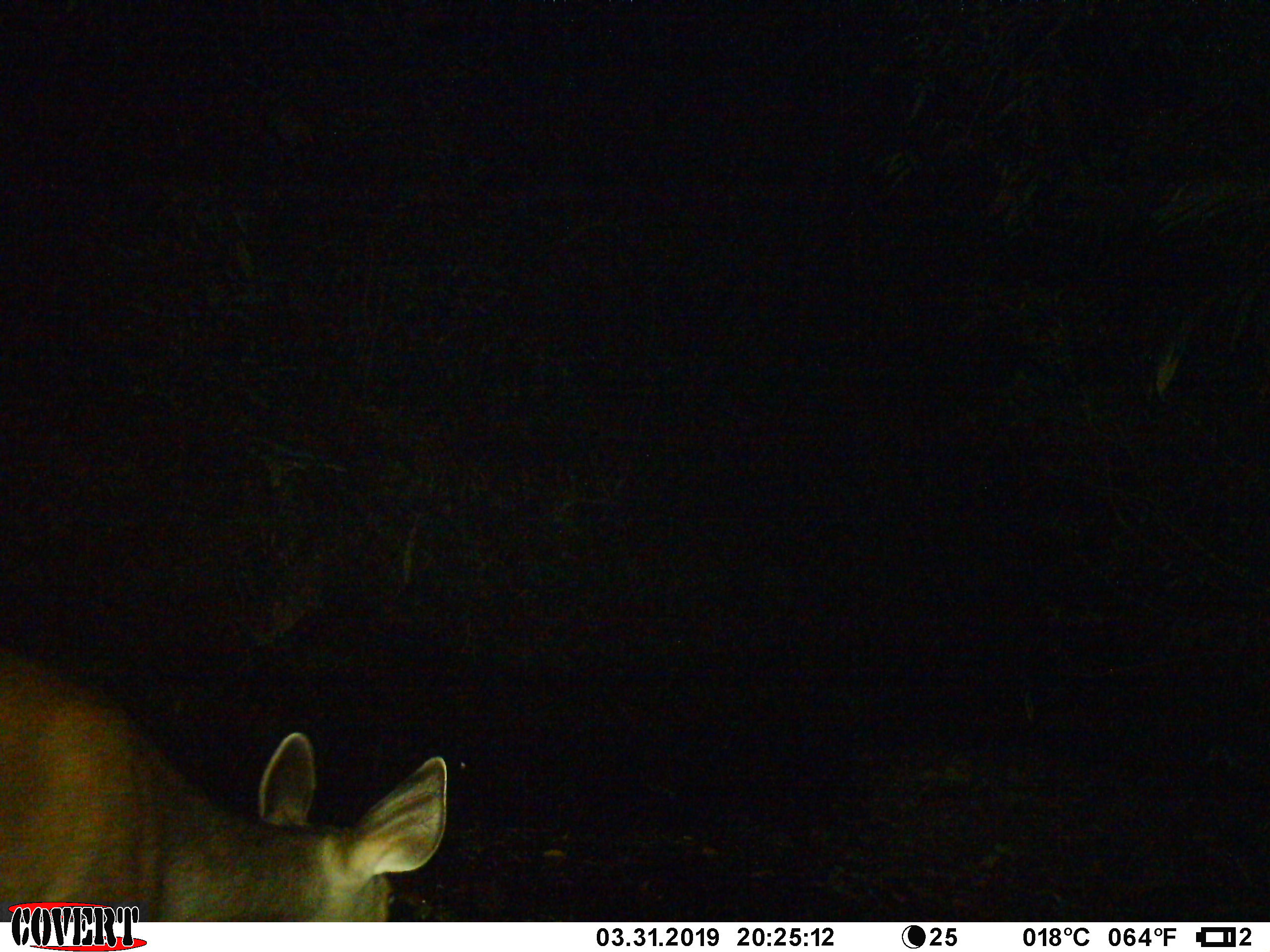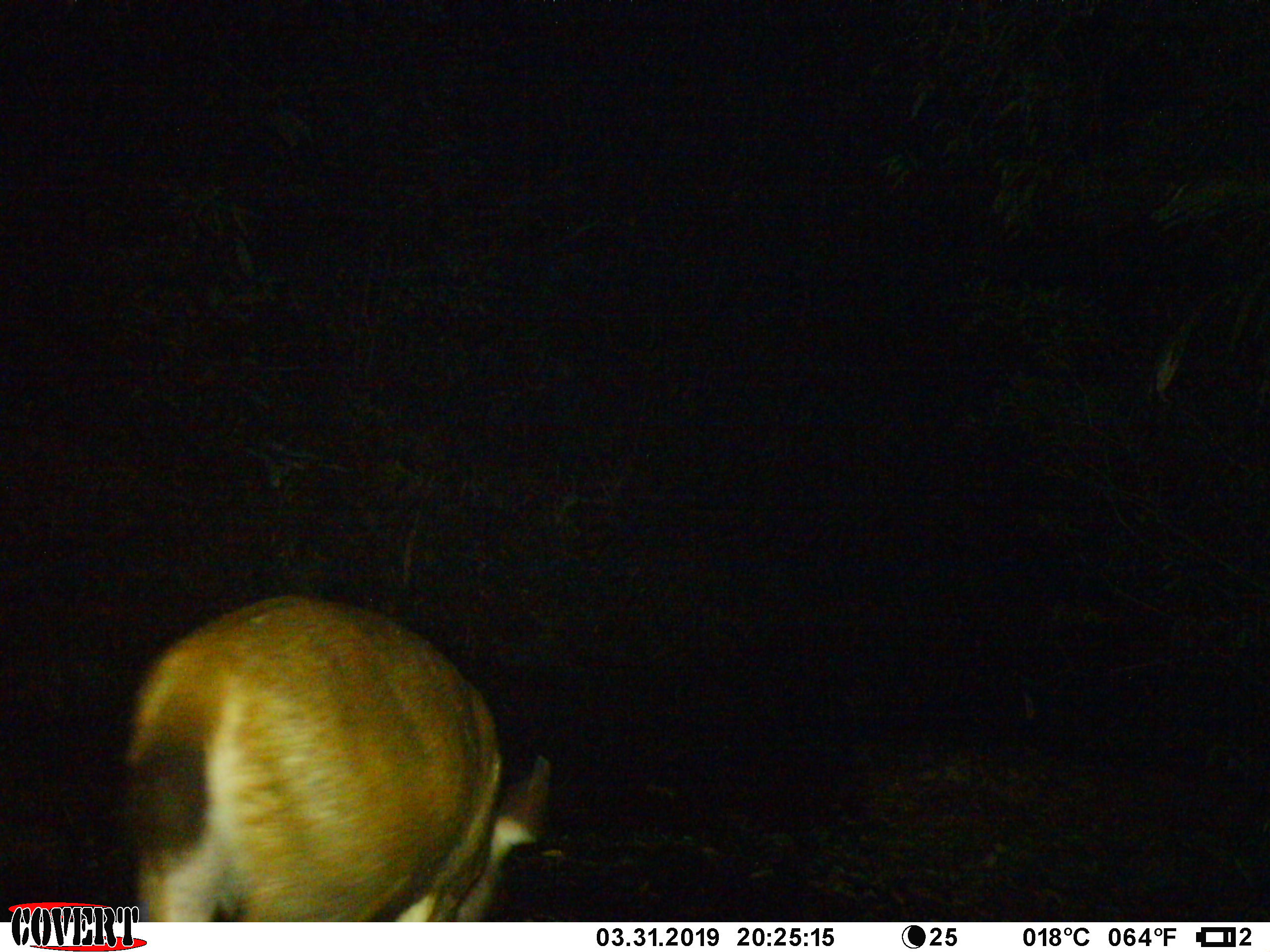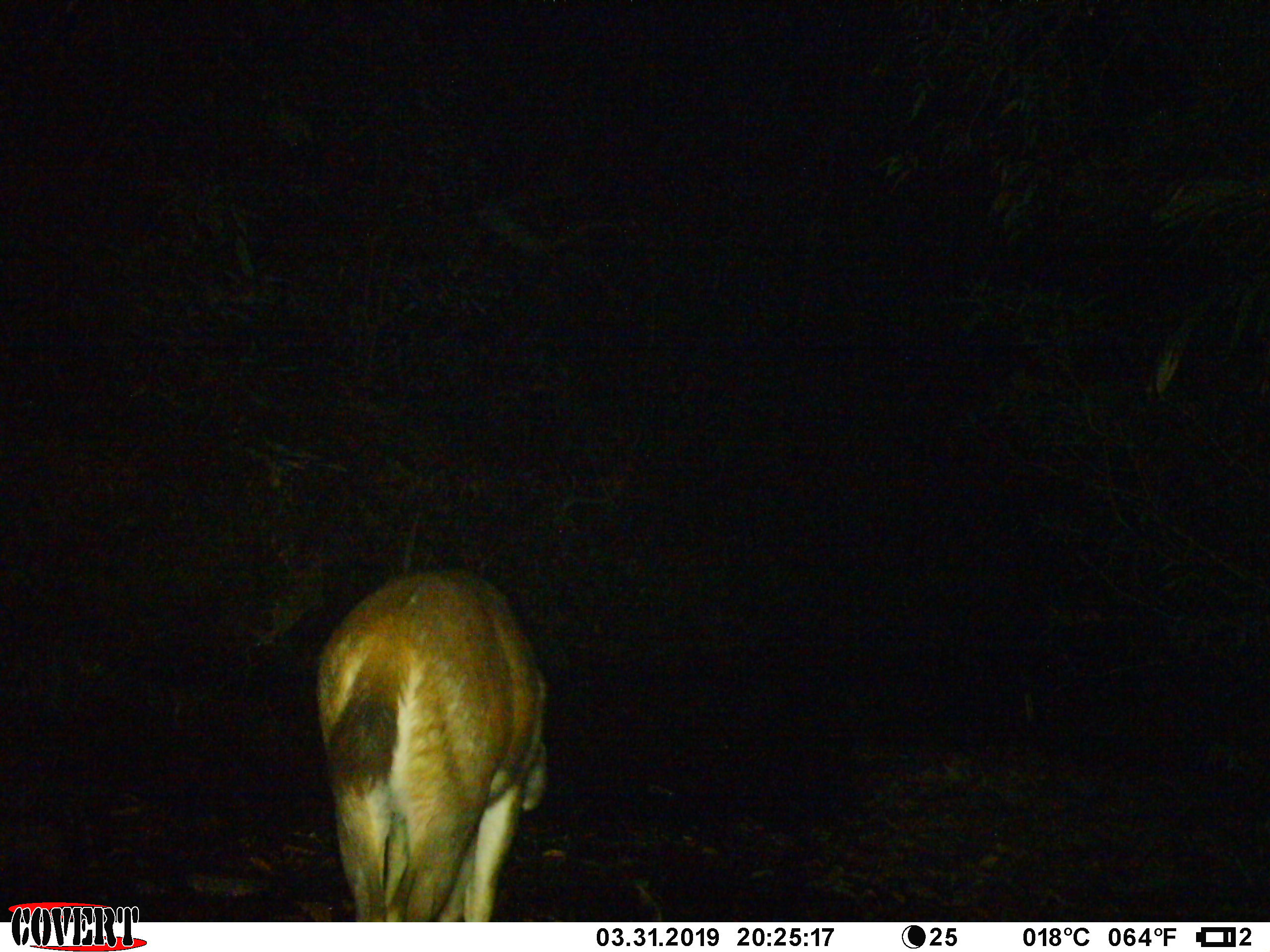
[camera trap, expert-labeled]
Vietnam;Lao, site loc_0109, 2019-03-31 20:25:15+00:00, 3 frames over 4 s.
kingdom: Animalia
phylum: Chordata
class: Mammalia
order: Artiodactyla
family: Cervidae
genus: Rusa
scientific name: Rusa unicolor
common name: sambar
Sambar (Rusa unicolor). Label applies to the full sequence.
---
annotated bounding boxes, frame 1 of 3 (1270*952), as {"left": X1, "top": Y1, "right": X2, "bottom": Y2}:
sambar: {"left": 0, "top": 646, "right": 447, "bottom": 922}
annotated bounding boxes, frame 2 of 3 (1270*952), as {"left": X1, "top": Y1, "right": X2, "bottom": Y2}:
sambar: {"left": 119, "top": 589, "right": 549, "bottom": 922}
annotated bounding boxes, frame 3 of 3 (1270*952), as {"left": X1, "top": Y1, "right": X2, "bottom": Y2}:
sambar: {"left": 311, "top": 564, "right": 551, "bottom": 922}